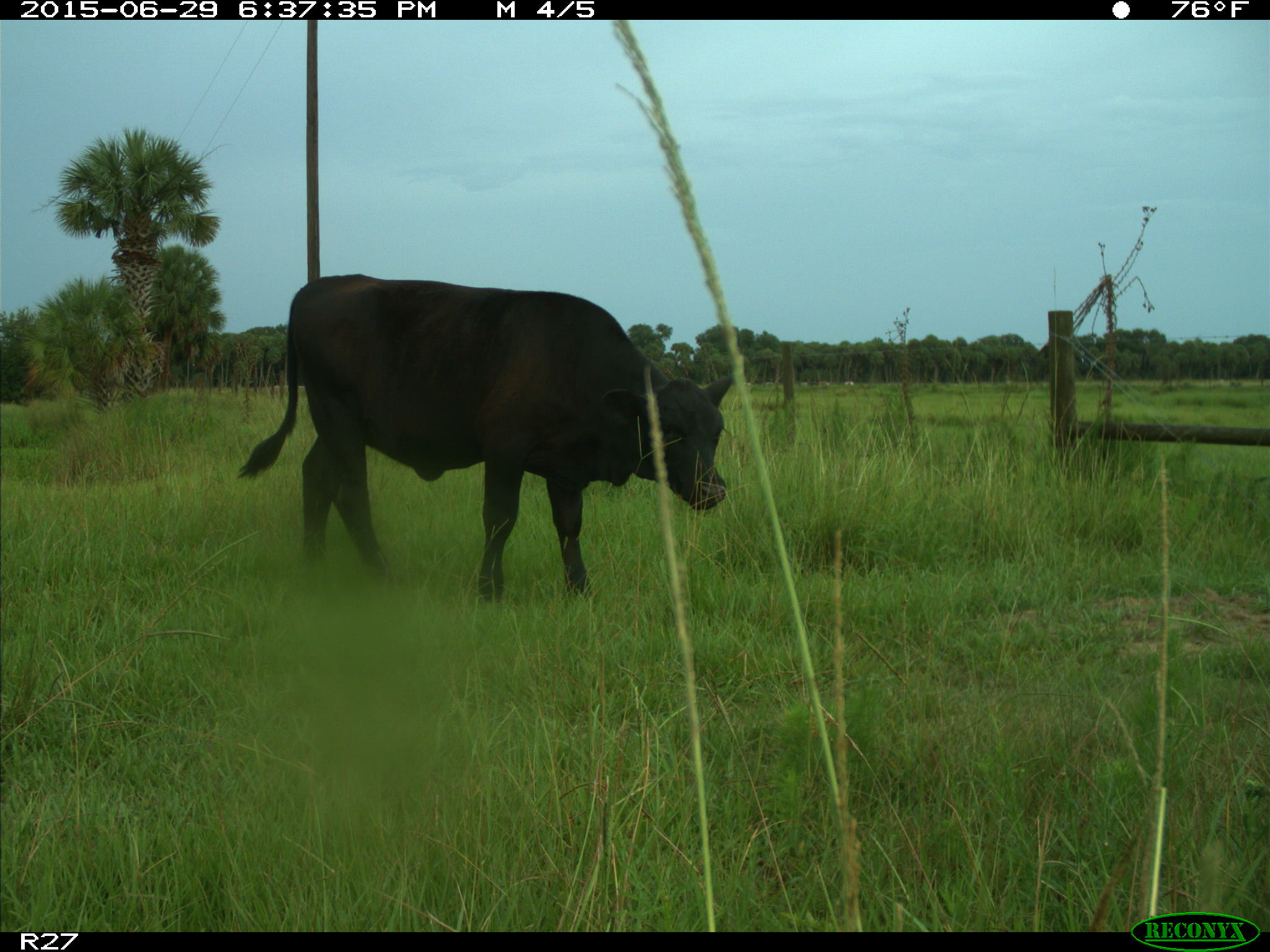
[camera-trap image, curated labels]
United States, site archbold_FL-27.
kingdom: Animalia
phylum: Chordata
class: Mammalia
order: Artiodactyla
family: Bovidae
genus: Bos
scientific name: Bos taurus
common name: domestic cow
Bos taurus (domestic cow).